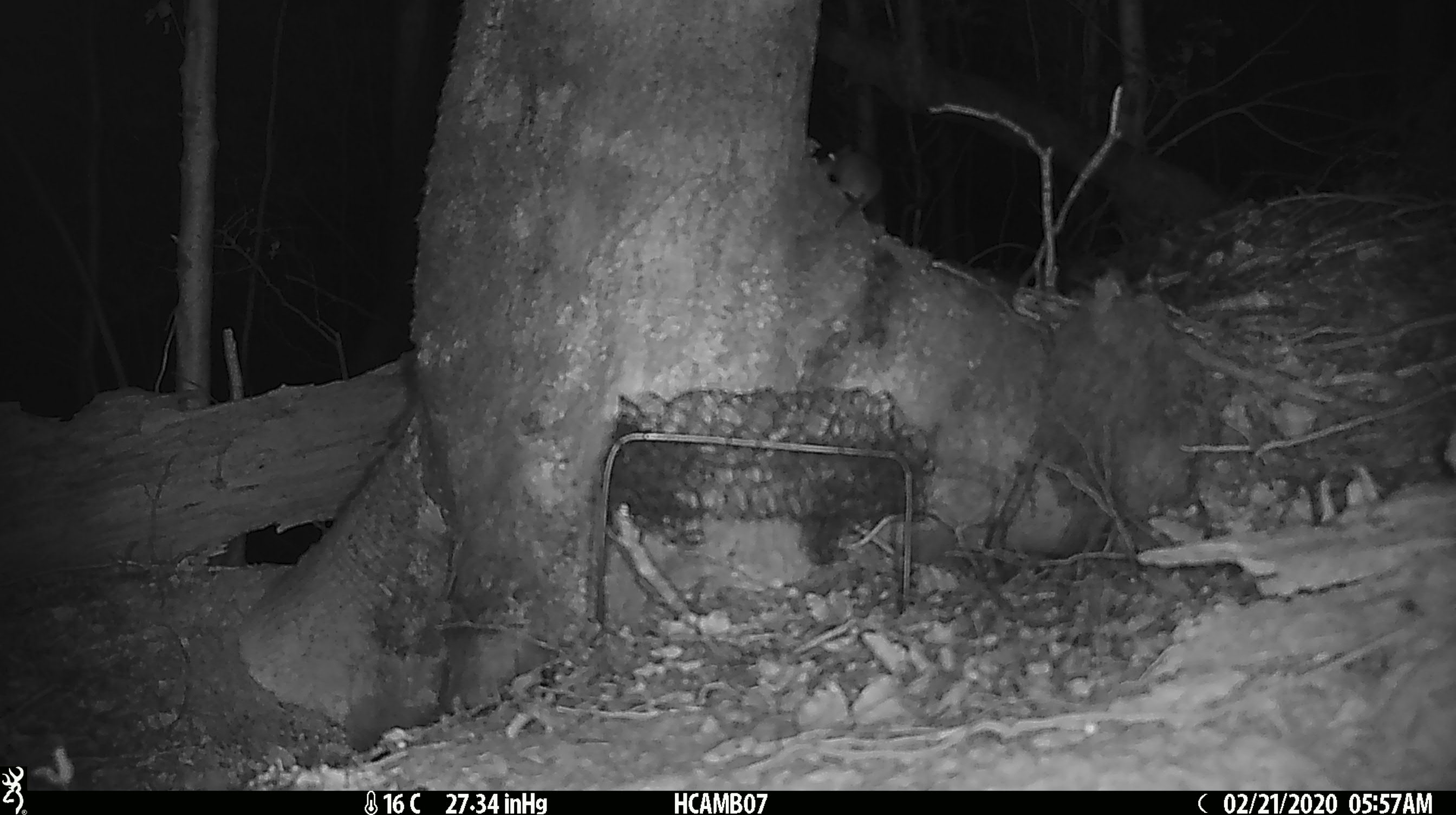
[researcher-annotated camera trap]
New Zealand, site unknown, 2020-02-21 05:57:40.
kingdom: Animalia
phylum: Chordata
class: Mammalia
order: Rodentia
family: Muridae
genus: Mus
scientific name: Mus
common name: mouse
Mouse (Mus).